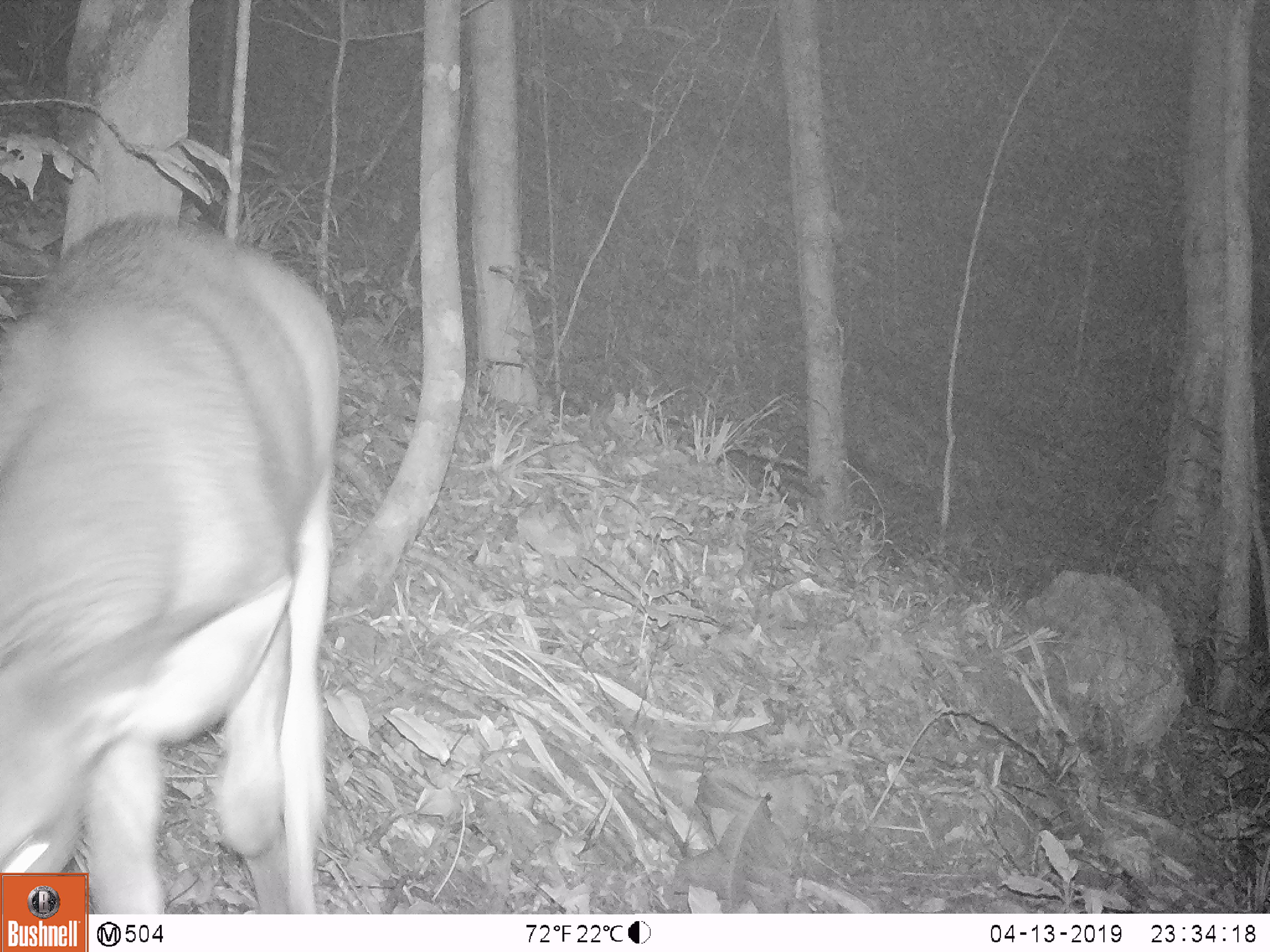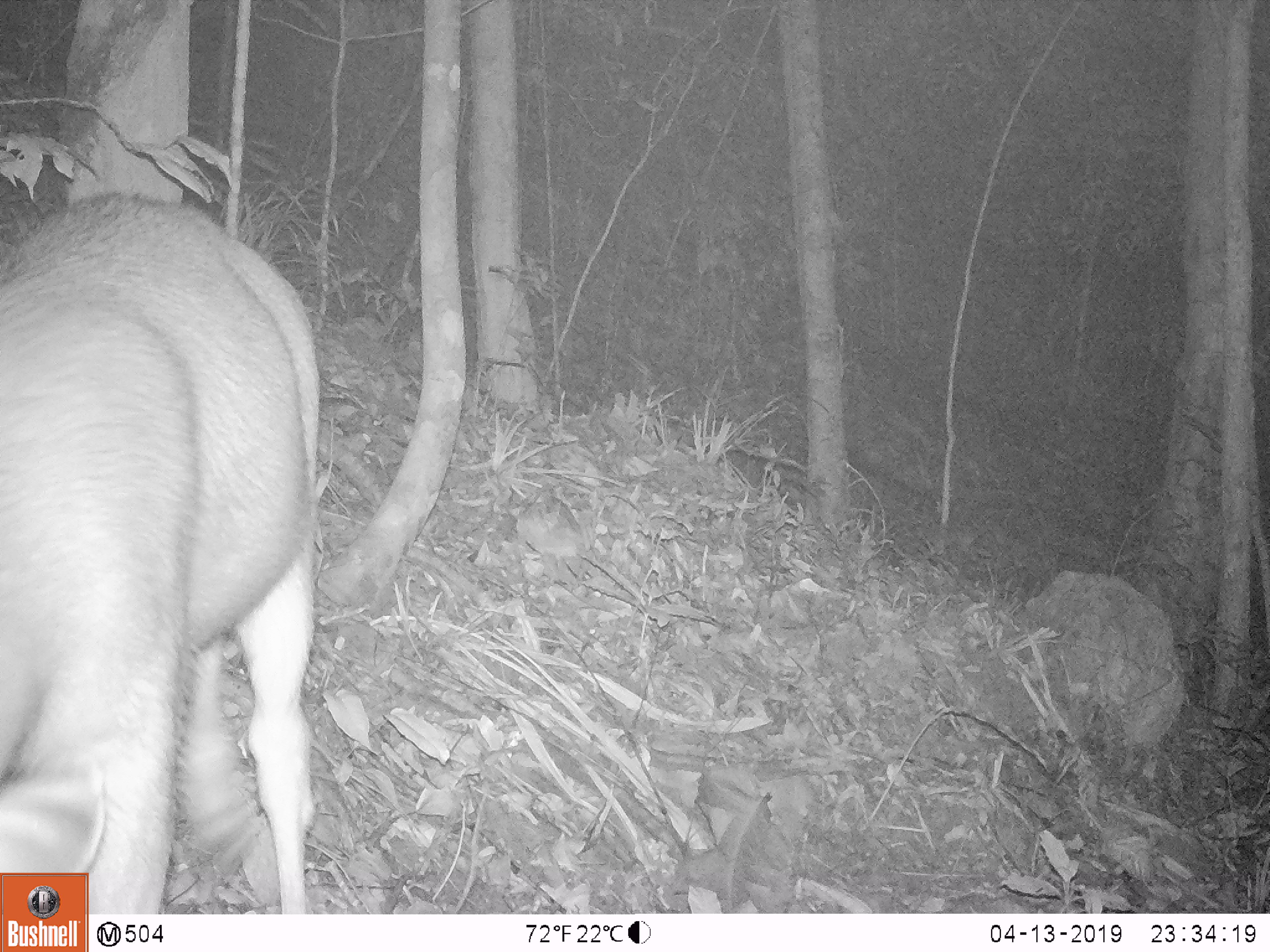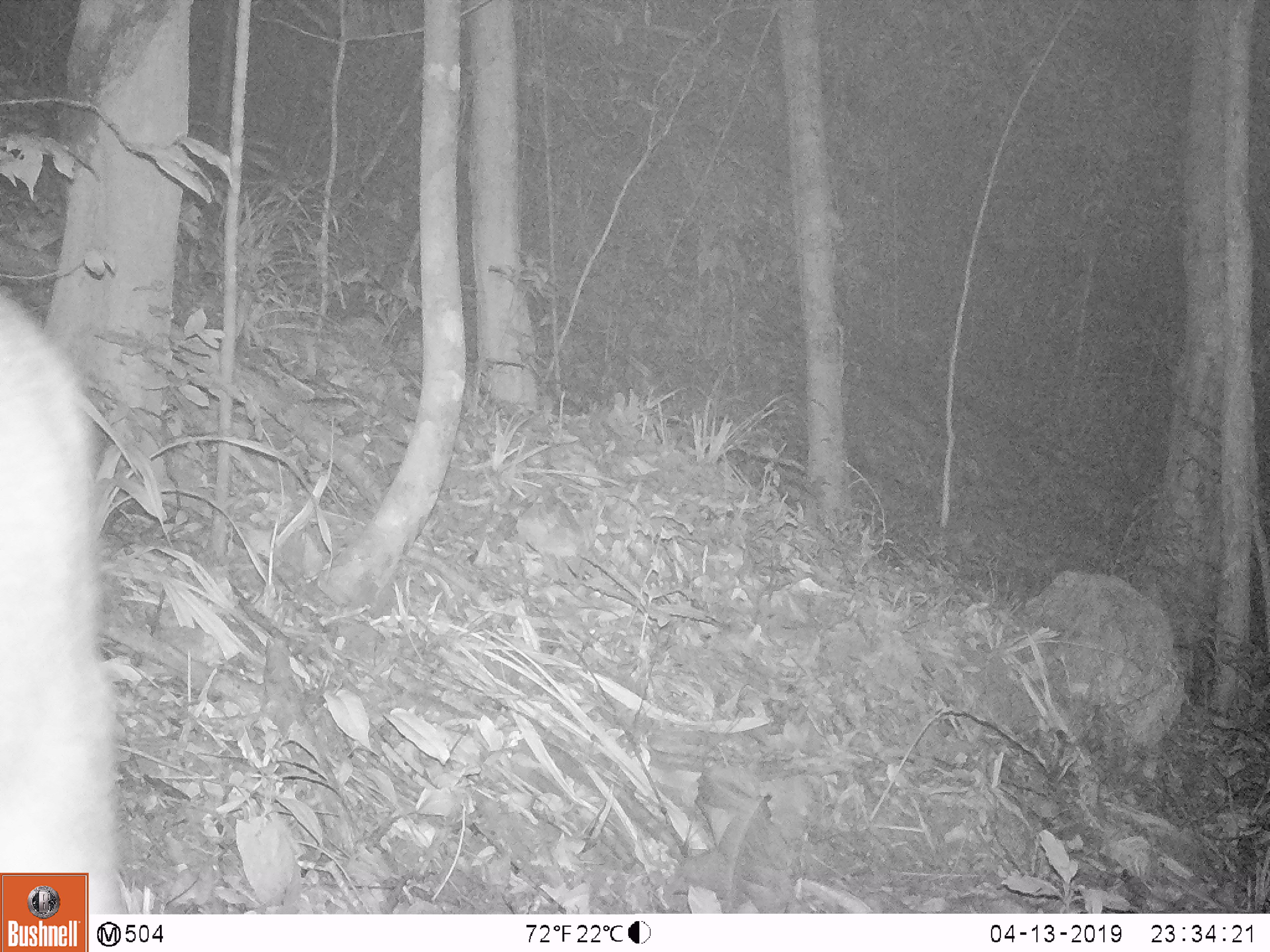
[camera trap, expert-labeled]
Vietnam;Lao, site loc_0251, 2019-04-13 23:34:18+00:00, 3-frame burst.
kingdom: Animalia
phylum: Chordata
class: Mammalia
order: Artiodactyla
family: Cervidae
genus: Rusa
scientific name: Rusa unicolor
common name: sambar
Sambar (Rusa unicolor). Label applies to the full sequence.